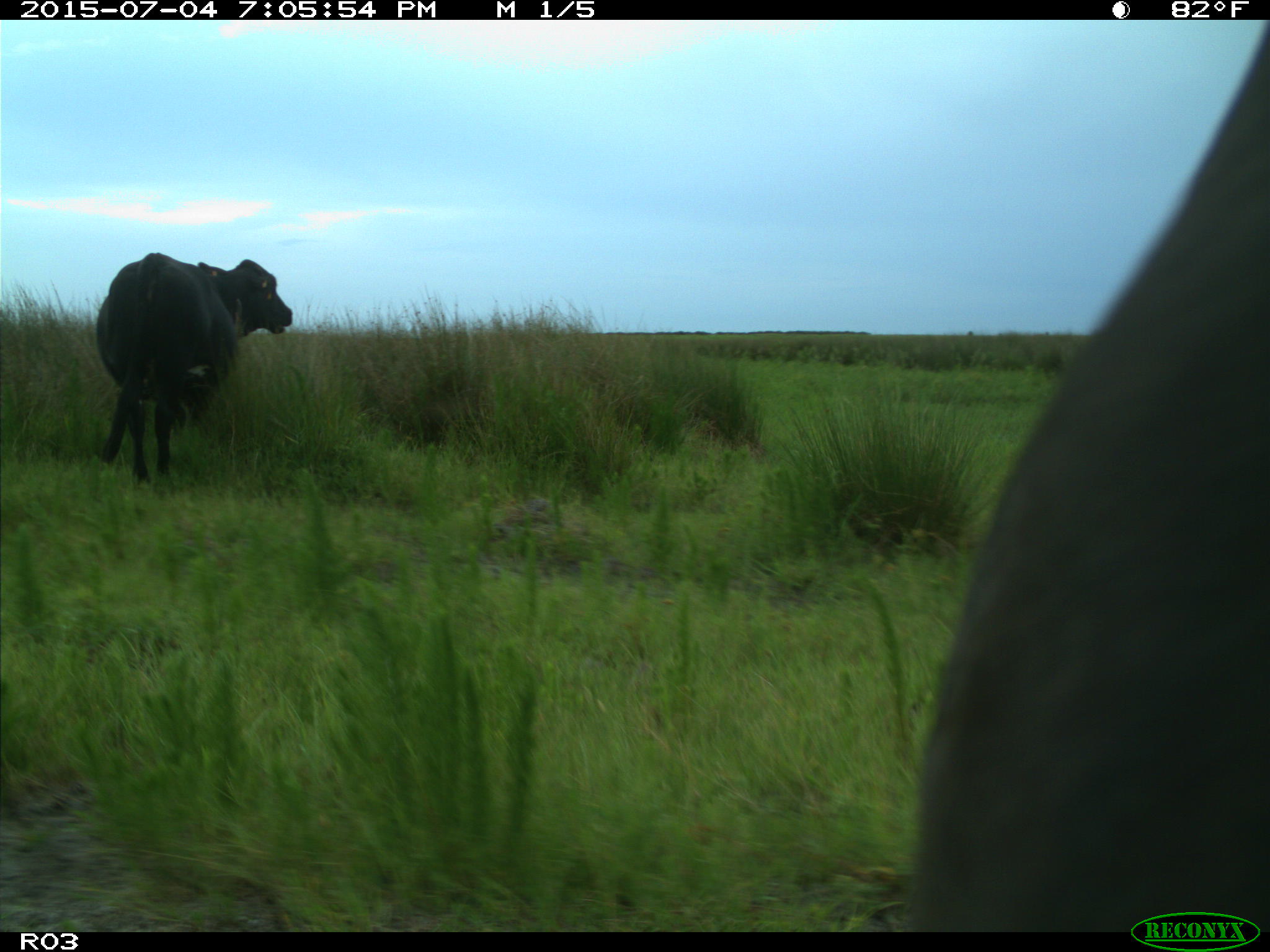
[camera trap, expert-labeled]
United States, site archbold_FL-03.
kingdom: Animalia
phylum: Chordata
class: Mammalia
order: Artiodactyla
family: Bovidae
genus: Bos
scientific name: Bos taurus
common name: domestic cow